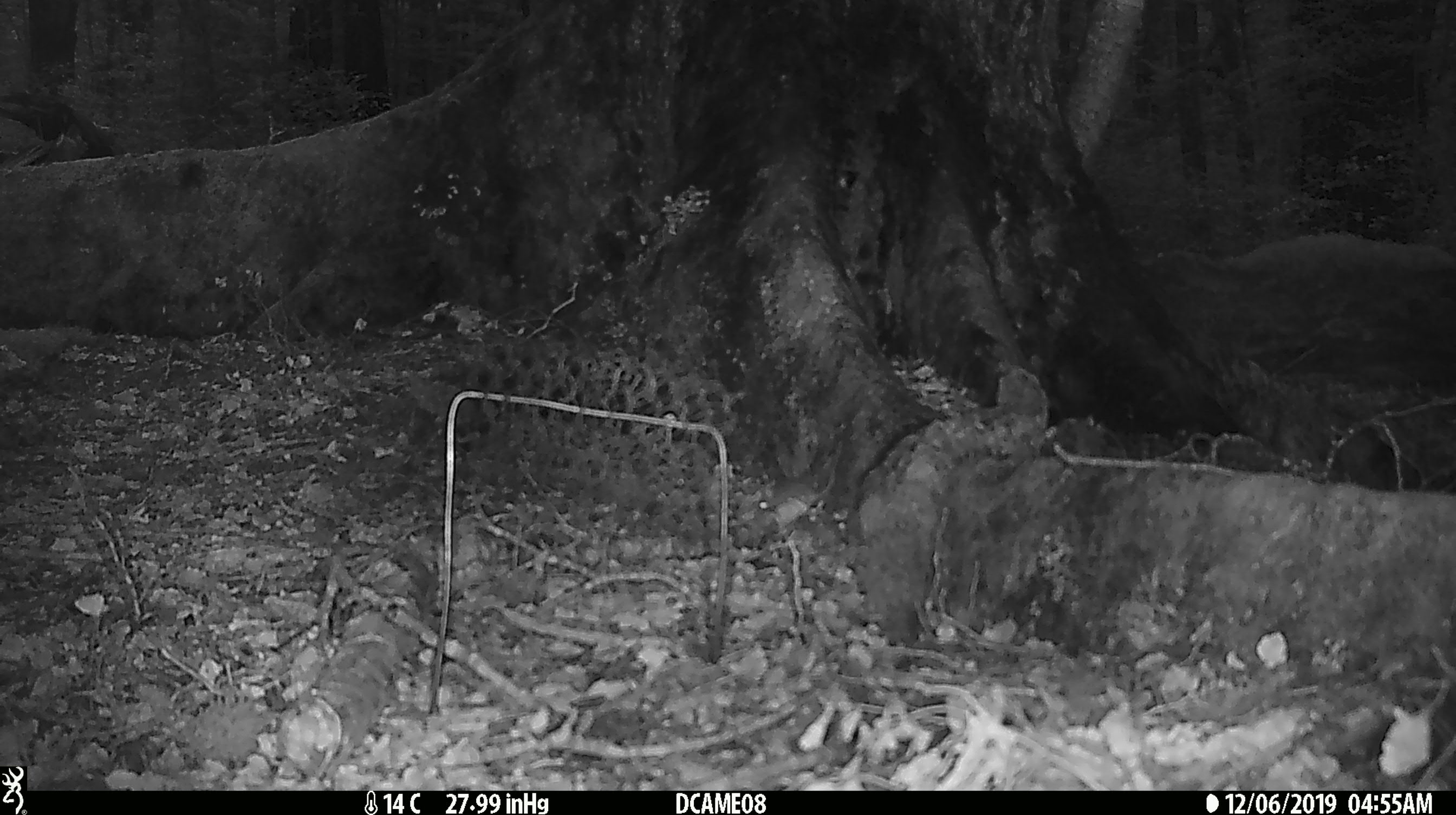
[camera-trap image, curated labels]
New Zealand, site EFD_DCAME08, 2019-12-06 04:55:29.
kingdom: Animalia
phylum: Chordata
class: Mammalia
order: Rodentia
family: Muridae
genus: Mus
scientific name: Mus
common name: mouse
Mouse (Mus).